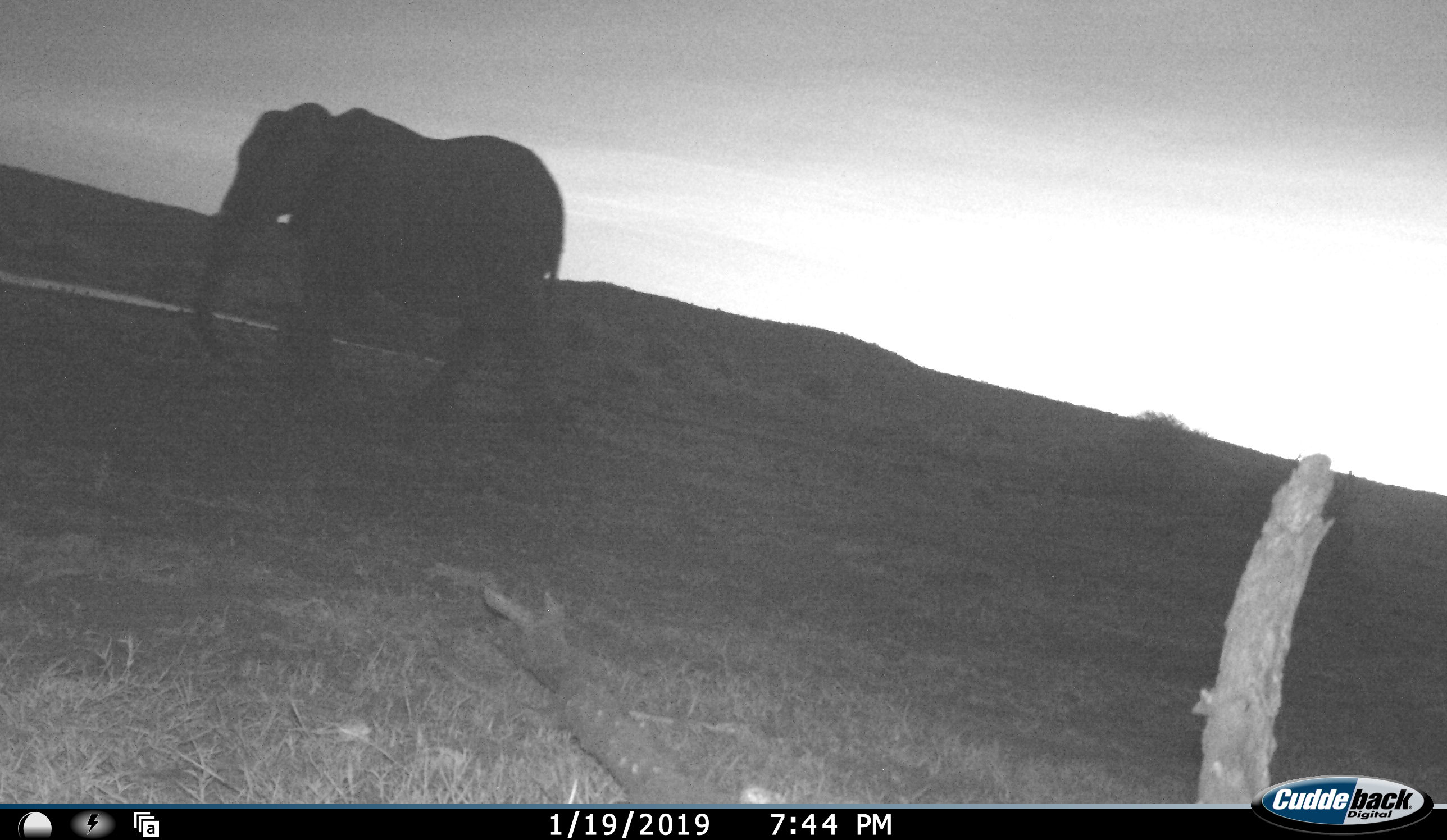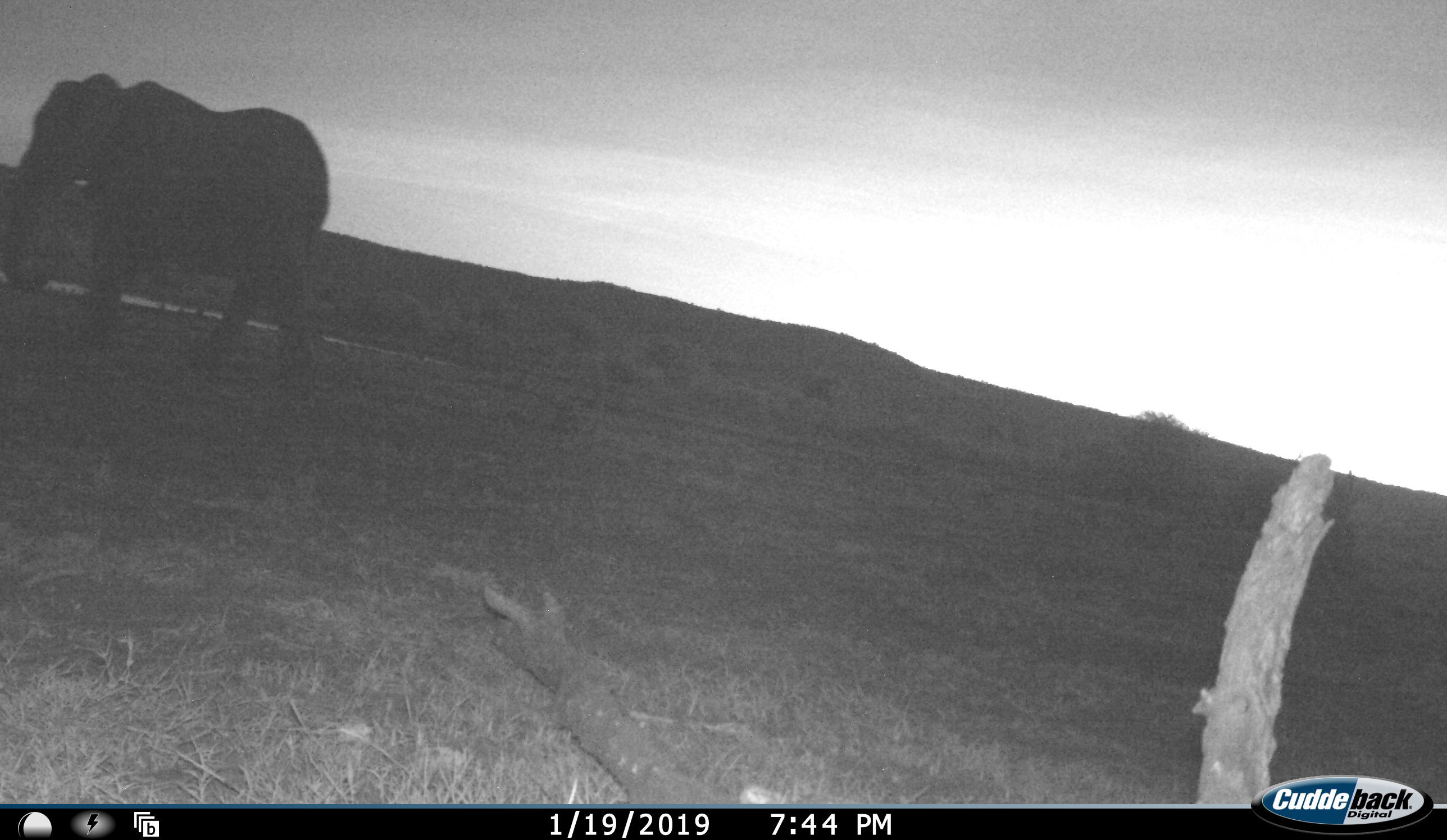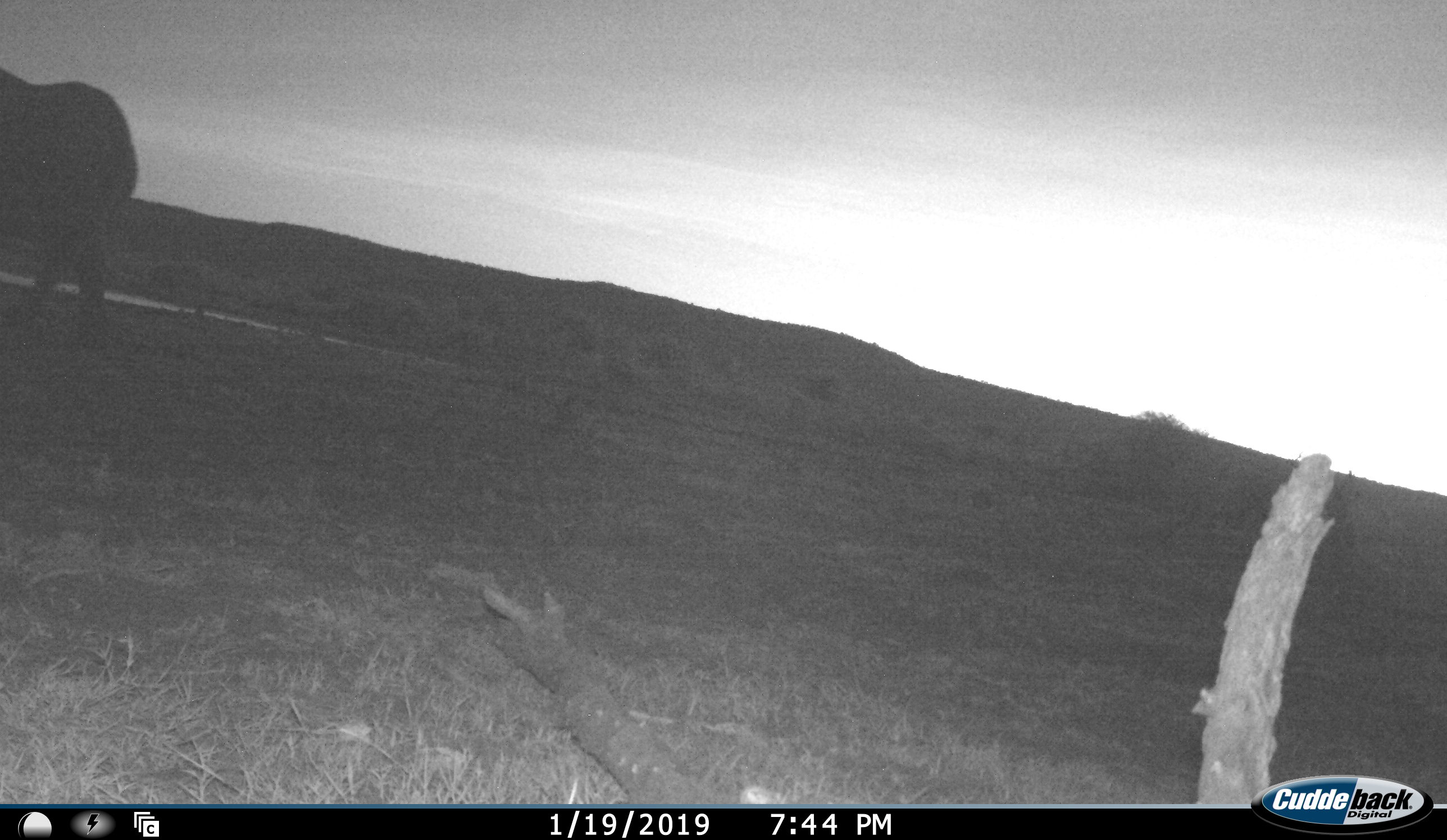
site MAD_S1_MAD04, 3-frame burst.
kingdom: Animalia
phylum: Chordata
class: Mammalia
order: Proboscidea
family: Elephantidae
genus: Loxodonta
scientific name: Loxodonta africana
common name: african bush elephant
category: elephant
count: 1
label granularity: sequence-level